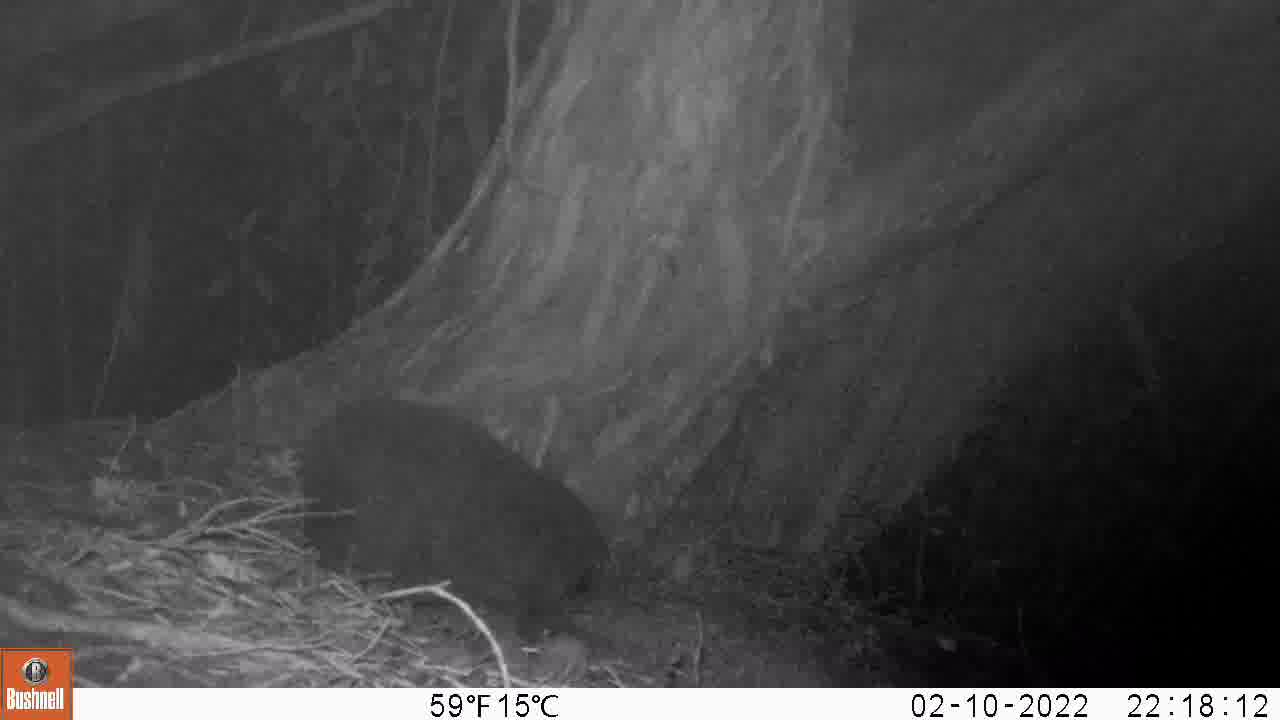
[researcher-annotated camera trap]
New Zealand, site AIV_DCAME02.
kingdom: Animalia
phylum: Chordata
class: Mammalia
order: Carnivora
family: Felidae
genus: Felis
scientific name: Felis catus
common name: domestic cat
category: cat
Cat (domestic cat) (Felis catus).